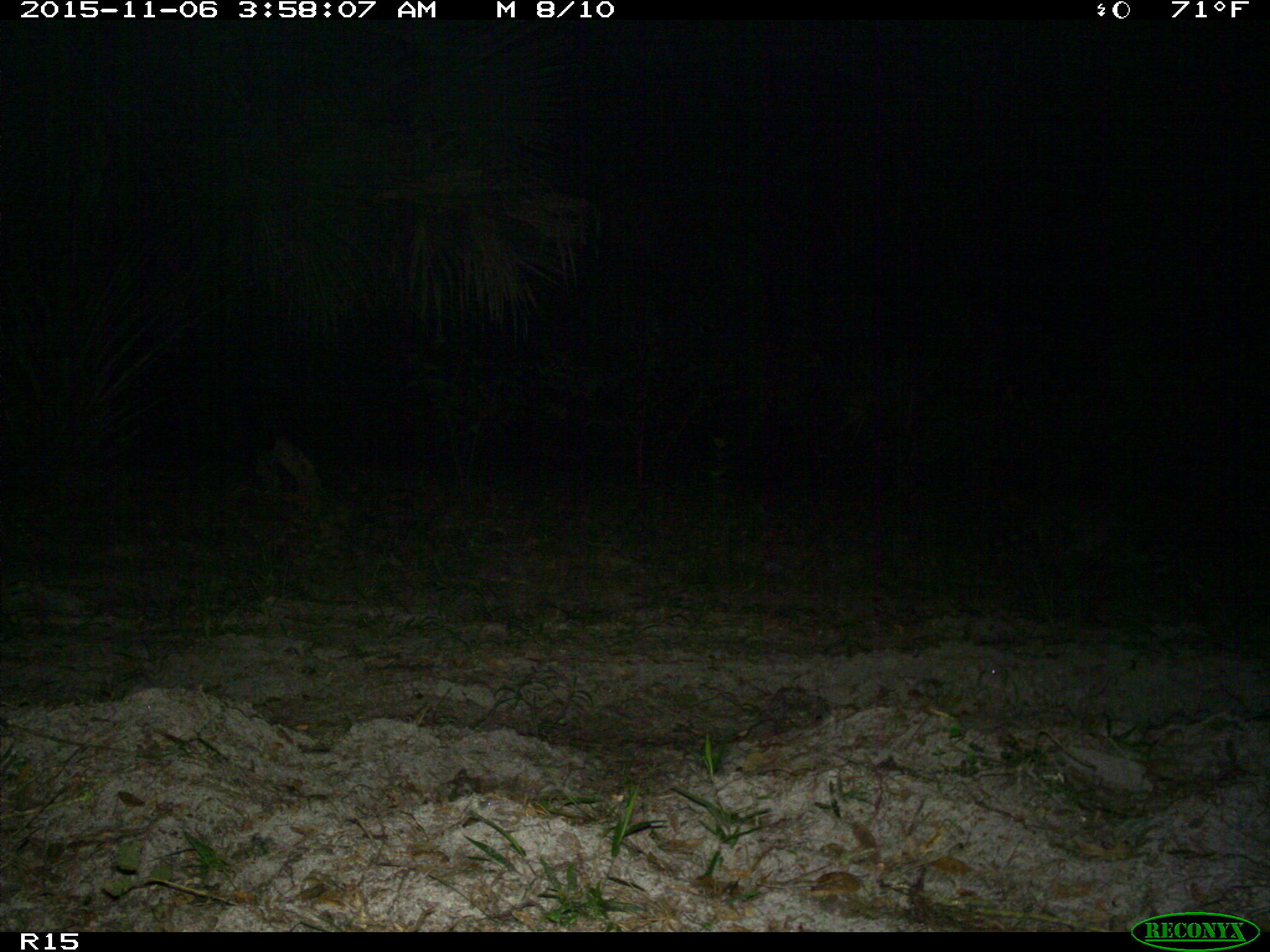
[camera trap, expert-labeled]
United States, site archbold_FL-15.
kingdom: Animalia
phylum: Chordata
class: Mammalia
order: Carnivora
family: Procyonidae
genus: Procyon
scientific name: Procyon lotor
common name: common raccoon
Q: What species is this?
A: Procyon lotor (common raccoon).